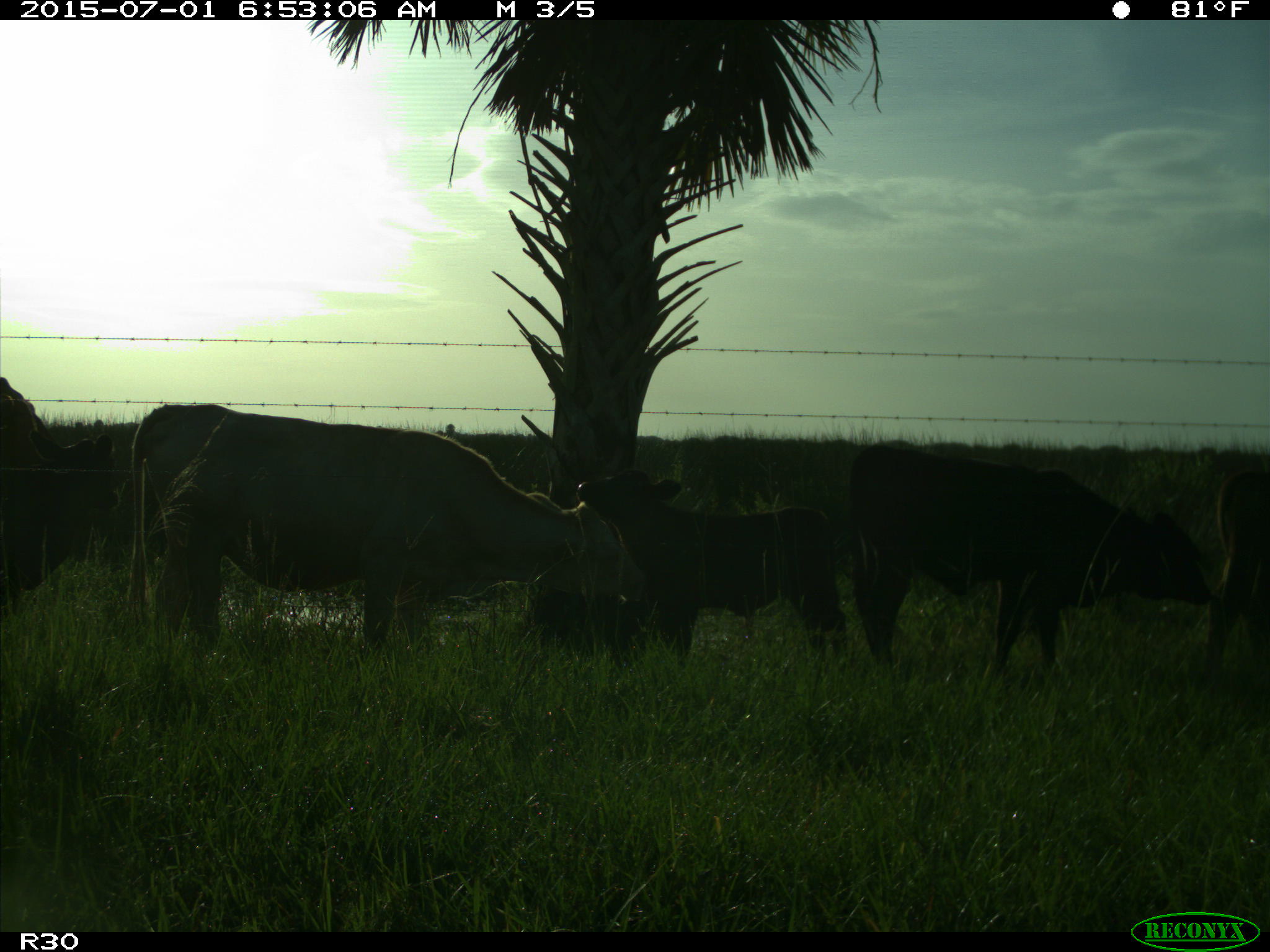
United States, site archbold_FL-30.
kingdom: Animalia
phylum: Chordata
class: Mammalia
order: Artiodactyla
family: Bovidae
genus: Bos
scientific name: Bos taurus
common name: domestic cow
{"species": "Bos taurus (domestic cow)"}